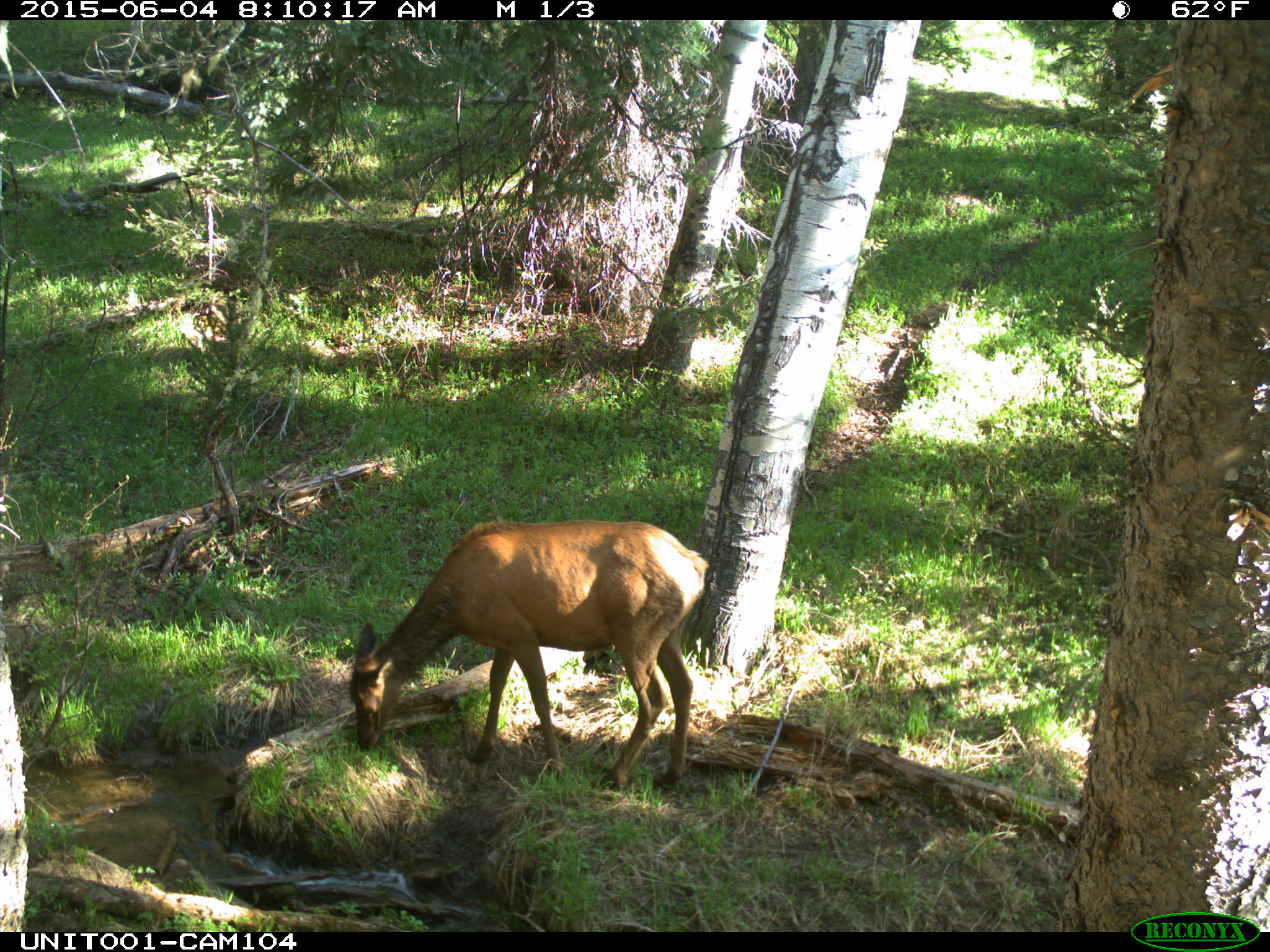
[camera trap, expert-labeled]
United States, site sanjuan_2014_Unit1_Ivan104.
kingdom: Animalia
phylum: Chordata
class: Mammalia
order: Artiodactyla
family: Cervidae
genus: Cervus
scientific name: Cervus elaphus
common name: red deer